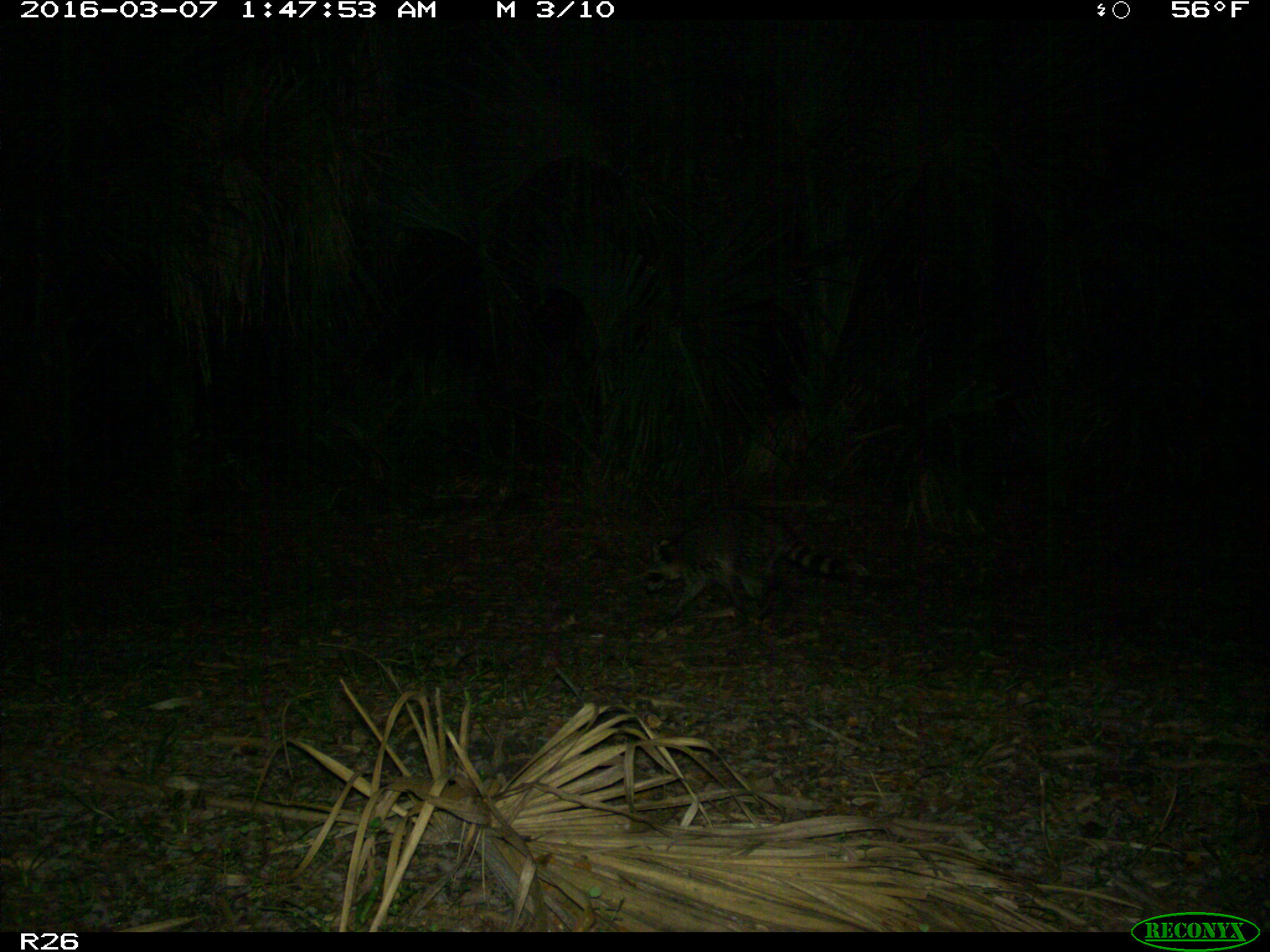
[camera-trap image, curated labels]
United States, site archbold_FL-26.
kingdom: Animalia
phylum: Chordata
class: Mammalia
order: Carnivora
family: Procyonidae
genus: Procyon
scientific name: Procyon lotor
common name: common raccoon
Procyon lotor (common raccoon).